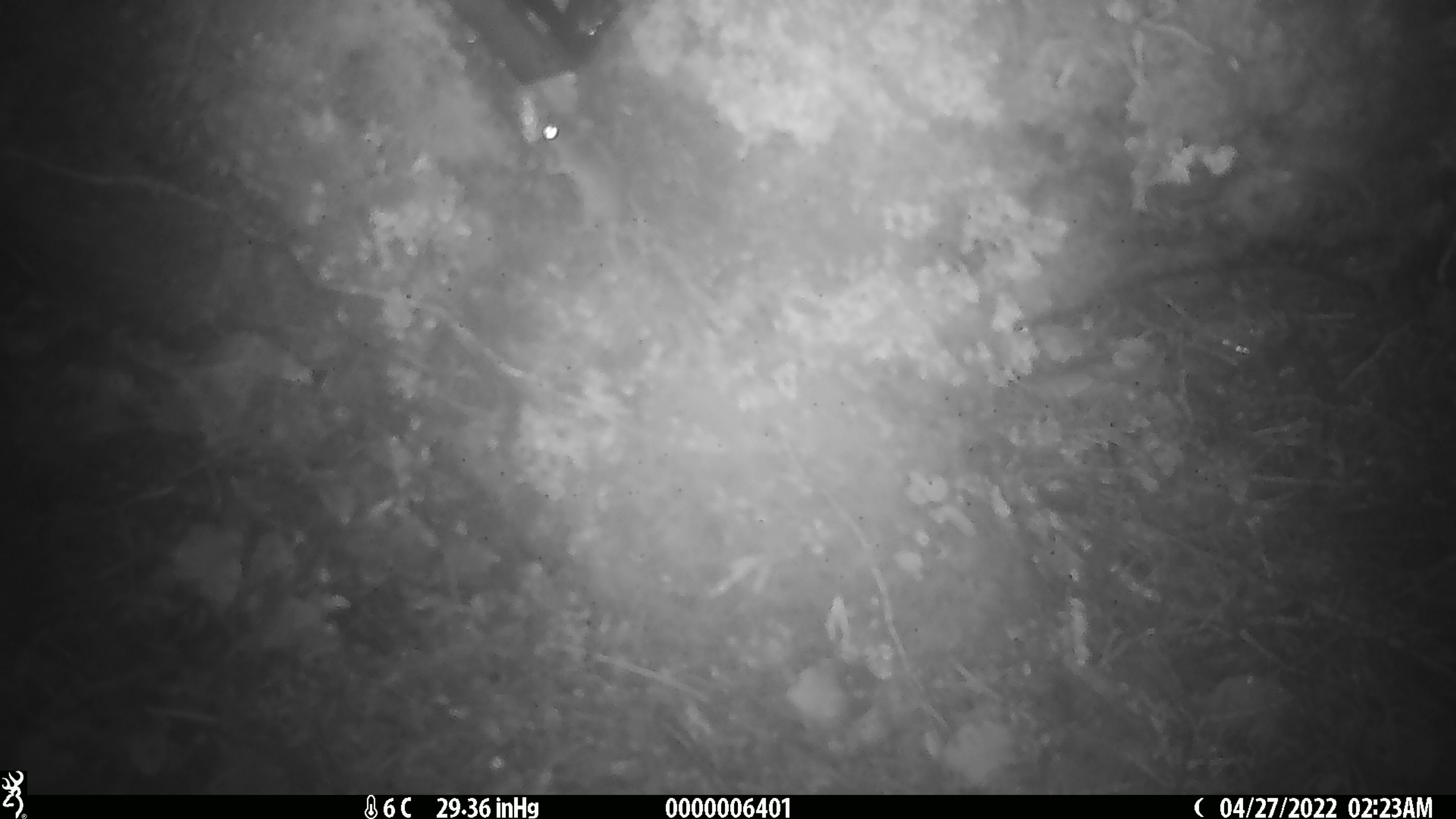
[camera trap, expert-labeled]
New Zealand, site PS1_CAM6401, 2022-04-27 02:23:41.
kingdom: Animalia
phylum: Chordata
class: Mammalia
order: Rodentia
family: Muridae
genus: Mus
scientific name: Mus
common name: mouse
Mouse (Mus).